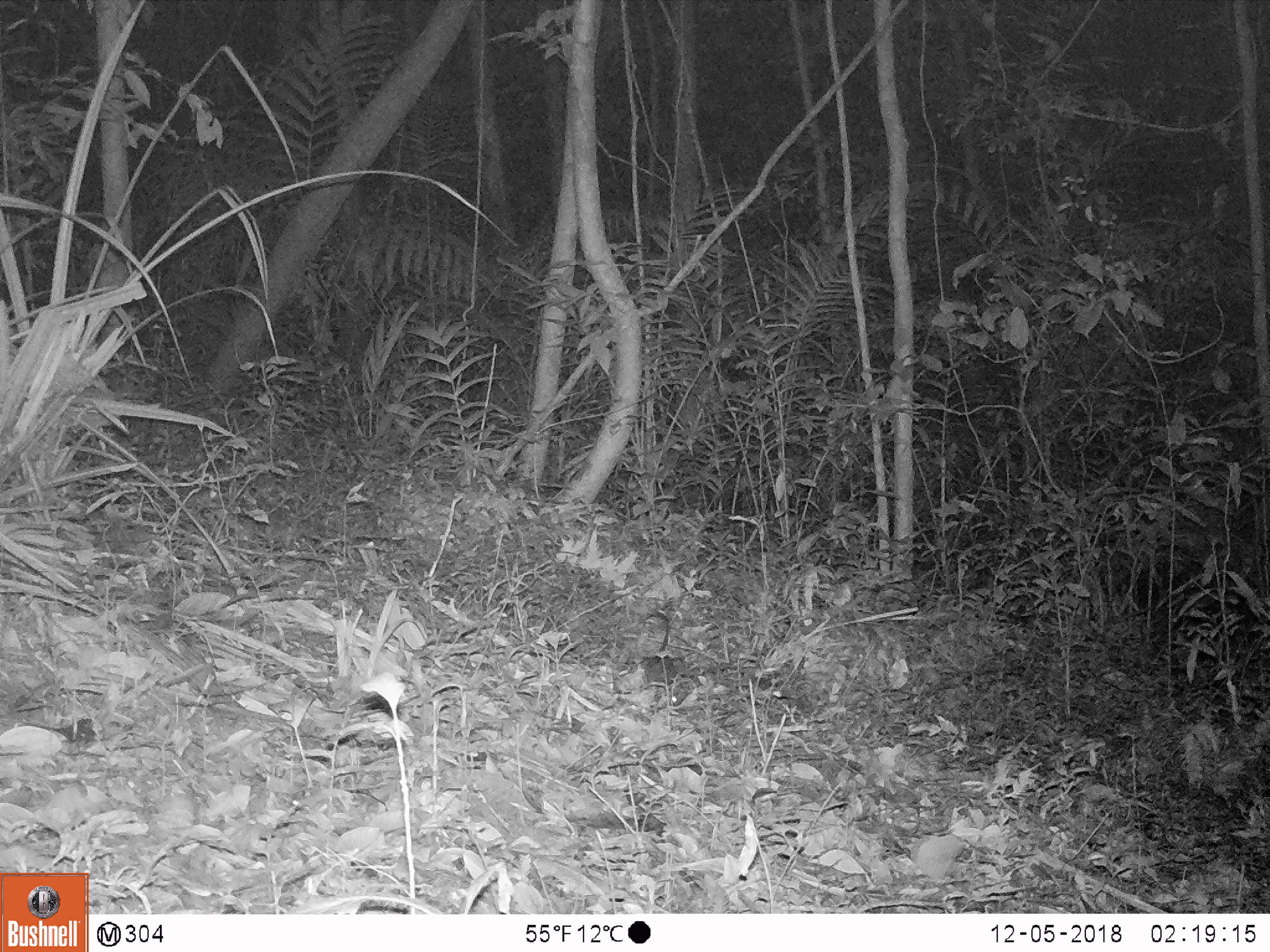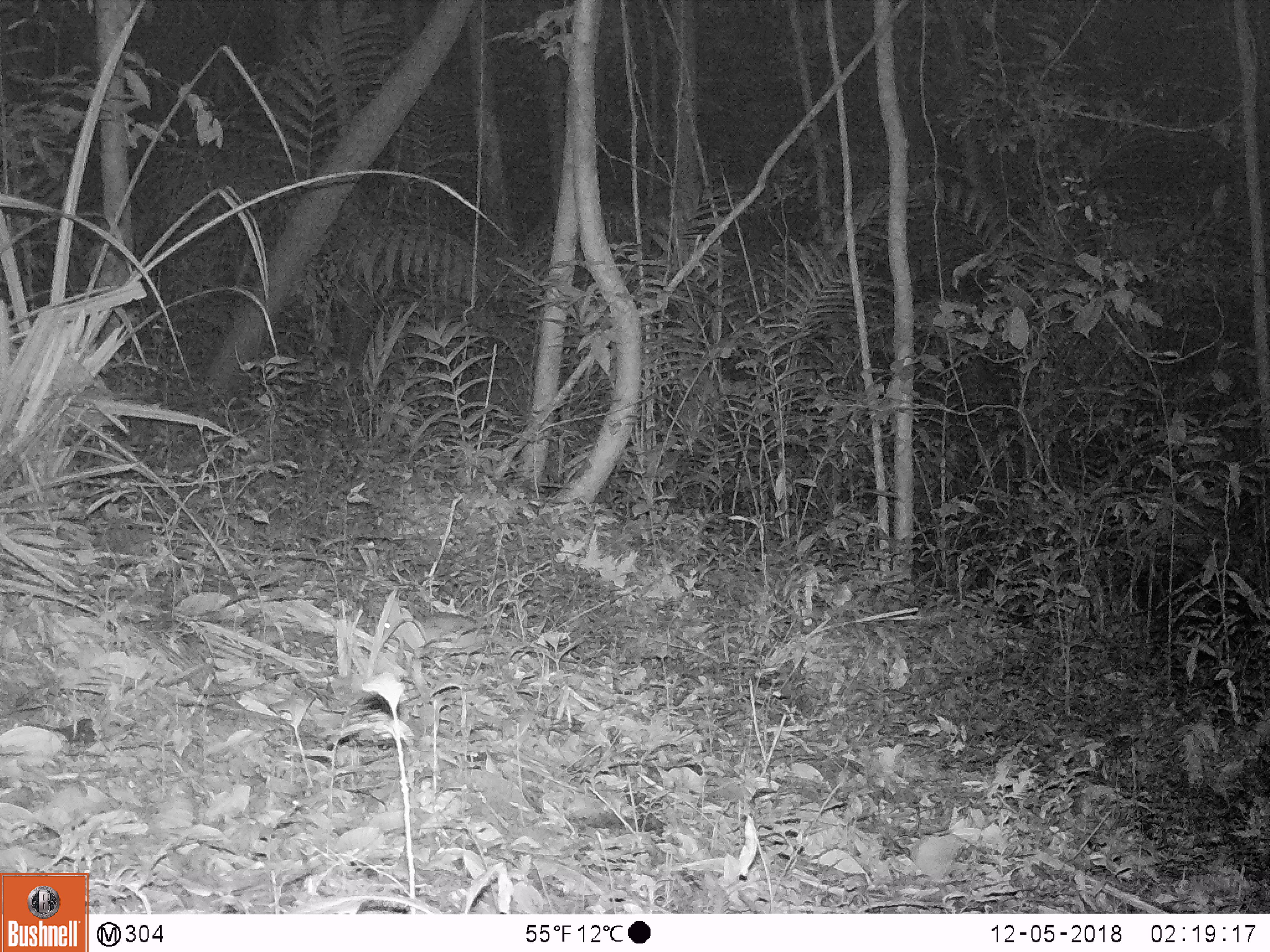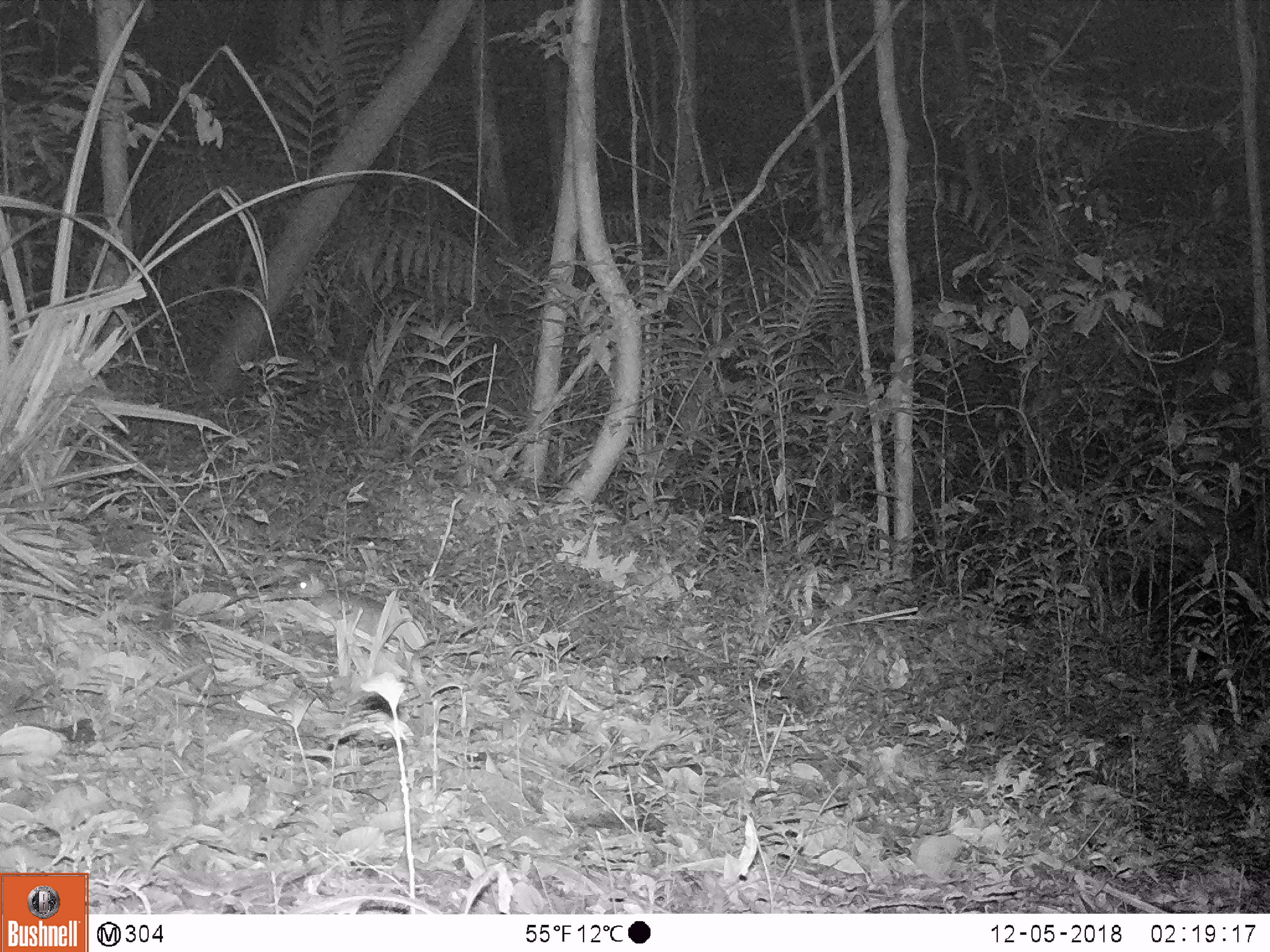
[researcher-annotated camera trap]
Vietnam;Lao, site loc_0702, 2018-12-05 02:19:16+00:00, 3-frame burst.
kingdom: Animalia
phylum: Chordata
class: Mammalia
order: Rodentia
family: Muridae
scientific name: Muridae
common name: old-world mice and rats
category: unidentified murid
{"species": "unidentified murid (old-world mice and rats) (Muridae)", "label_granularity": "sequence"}